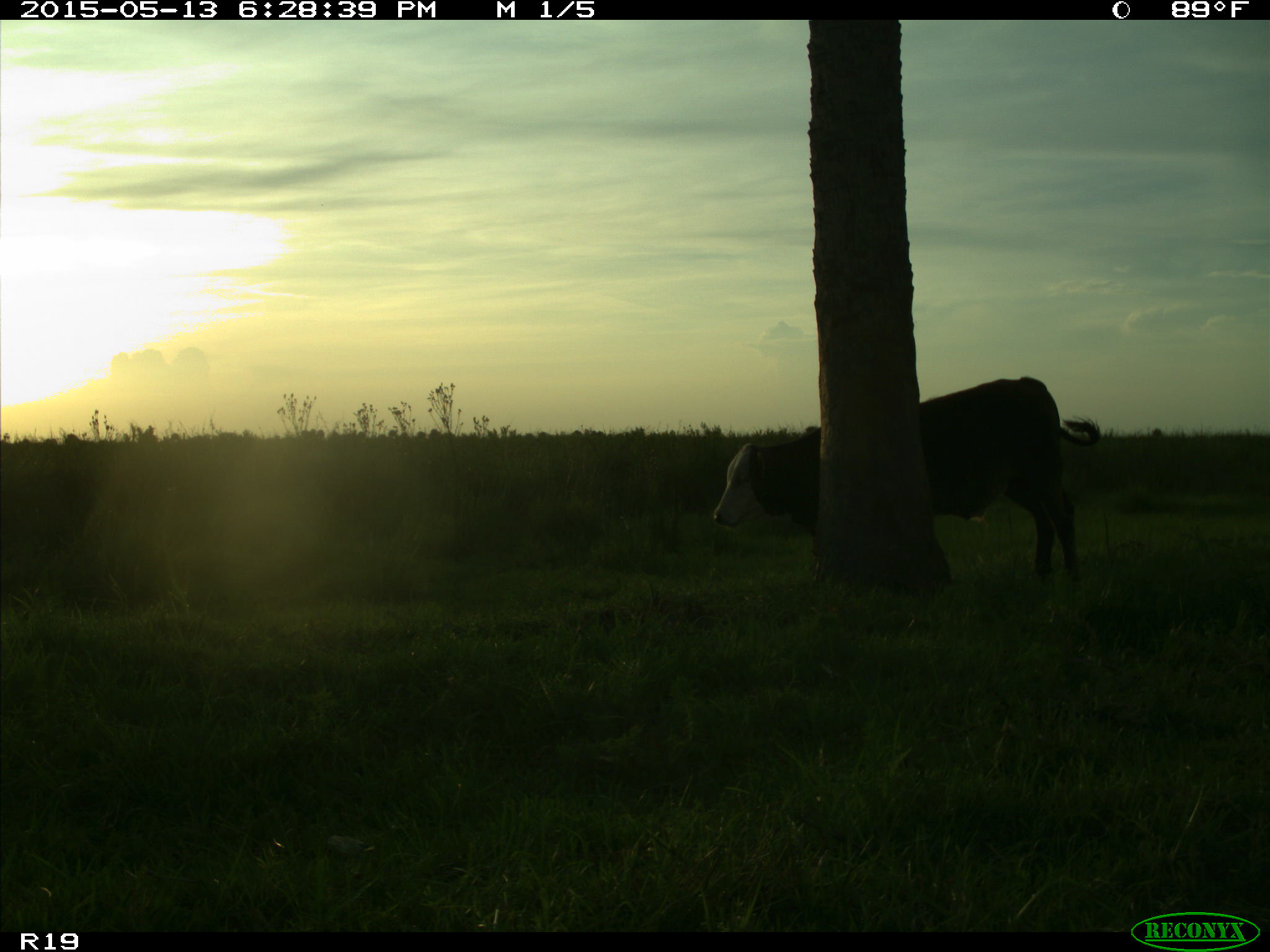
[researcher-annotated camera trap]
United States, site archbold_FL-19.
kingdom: Animalia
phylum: Chordata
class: Mammalia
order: Artiodactyla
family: Bovidae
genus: Bos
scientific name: Bos taurus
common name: domestic cow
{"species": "Bos taurus (domestic cow)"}